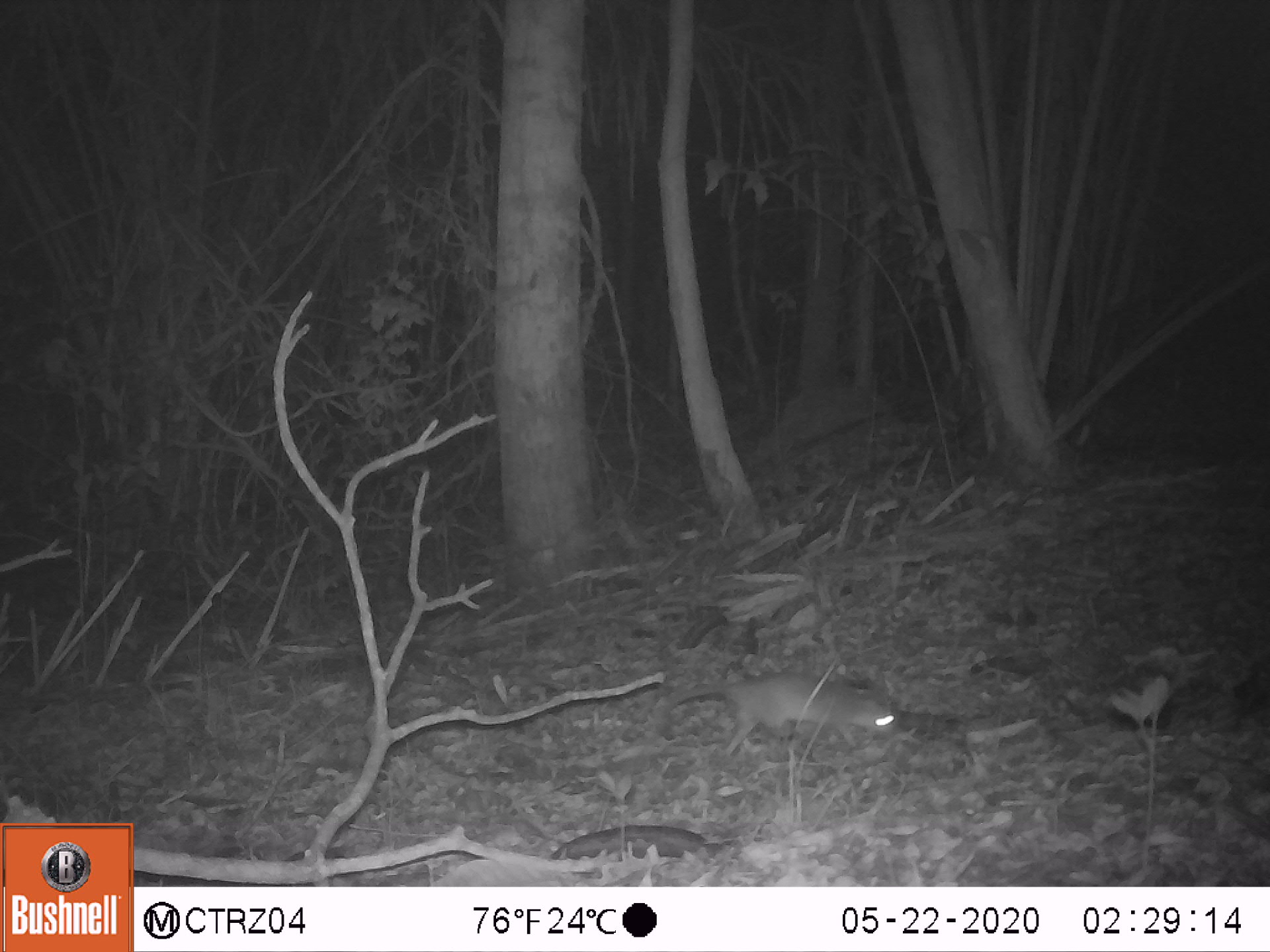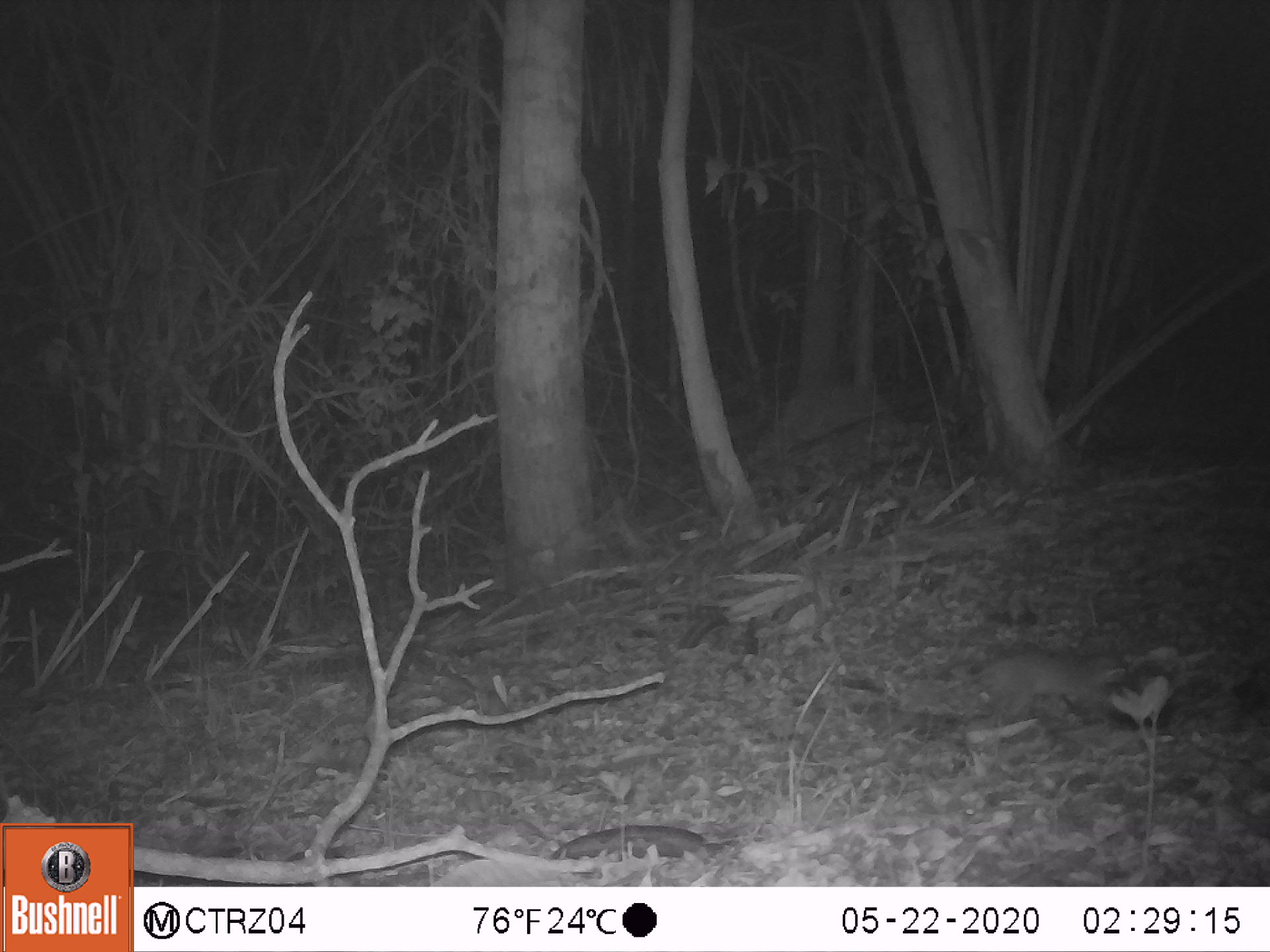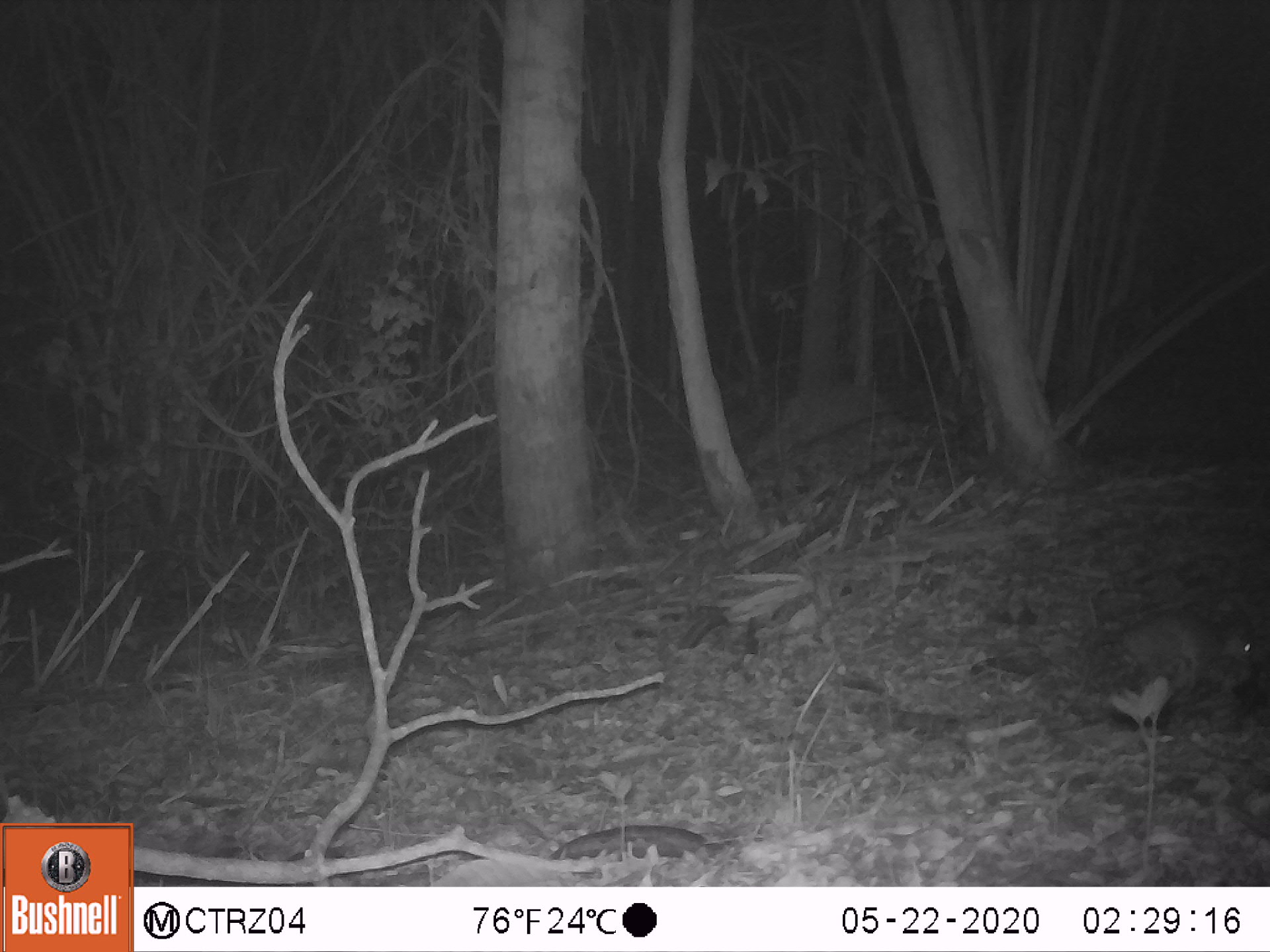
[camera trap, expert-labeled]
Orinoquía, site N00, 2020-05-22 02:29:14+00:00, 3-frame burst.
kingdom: Animalia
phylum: Chordata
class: Mammalia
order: Rodentia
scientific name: Rodentia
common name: rodent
Rodent (Rodentia).